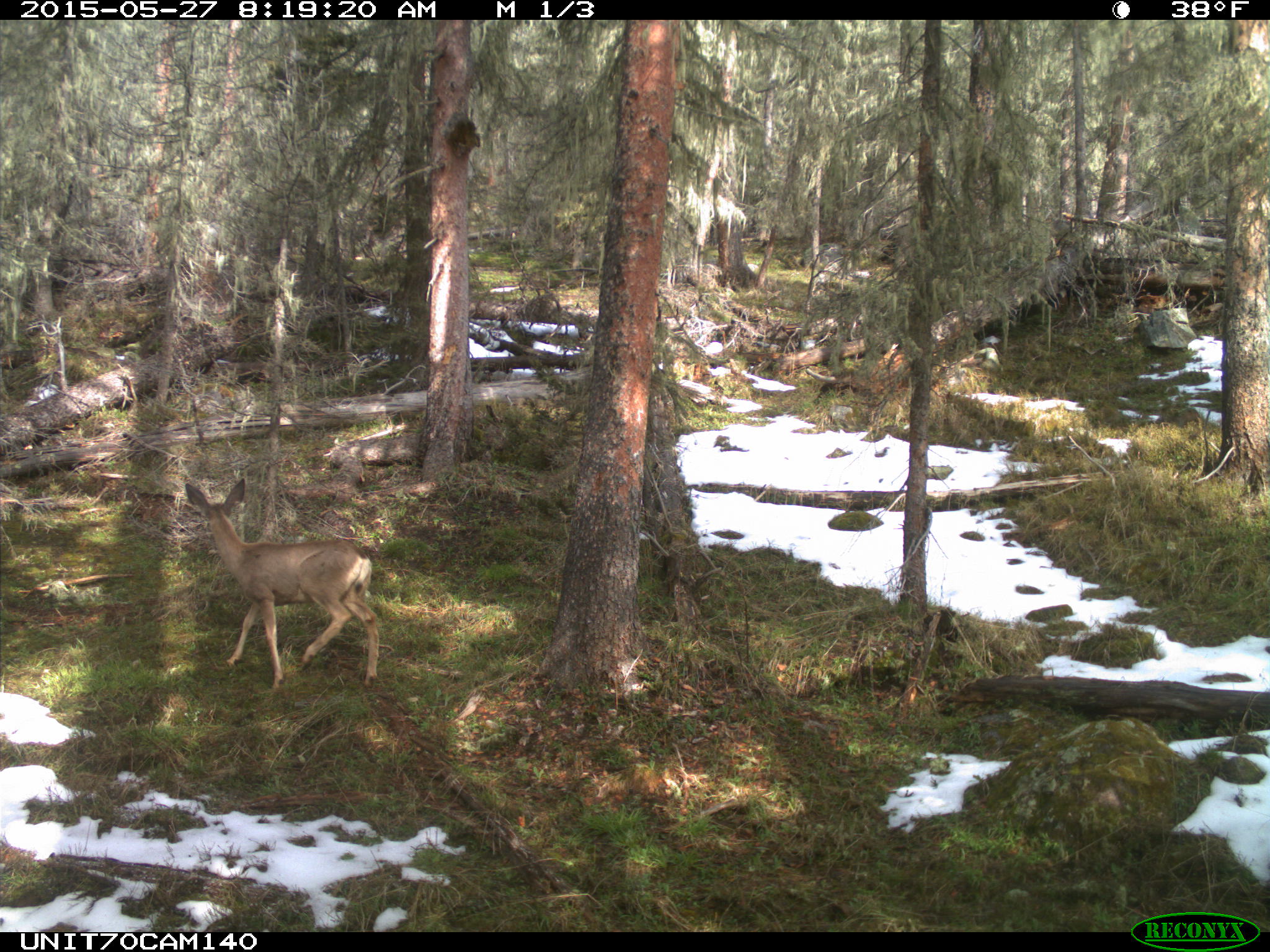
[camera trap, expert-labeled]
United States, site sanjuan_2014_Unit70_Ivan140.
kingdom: Animalia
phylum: Chordata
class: Mammalia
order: Artiodactyla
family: Cervidae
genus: Odocoileus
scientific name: Odocoileus hemionus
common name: mule deer